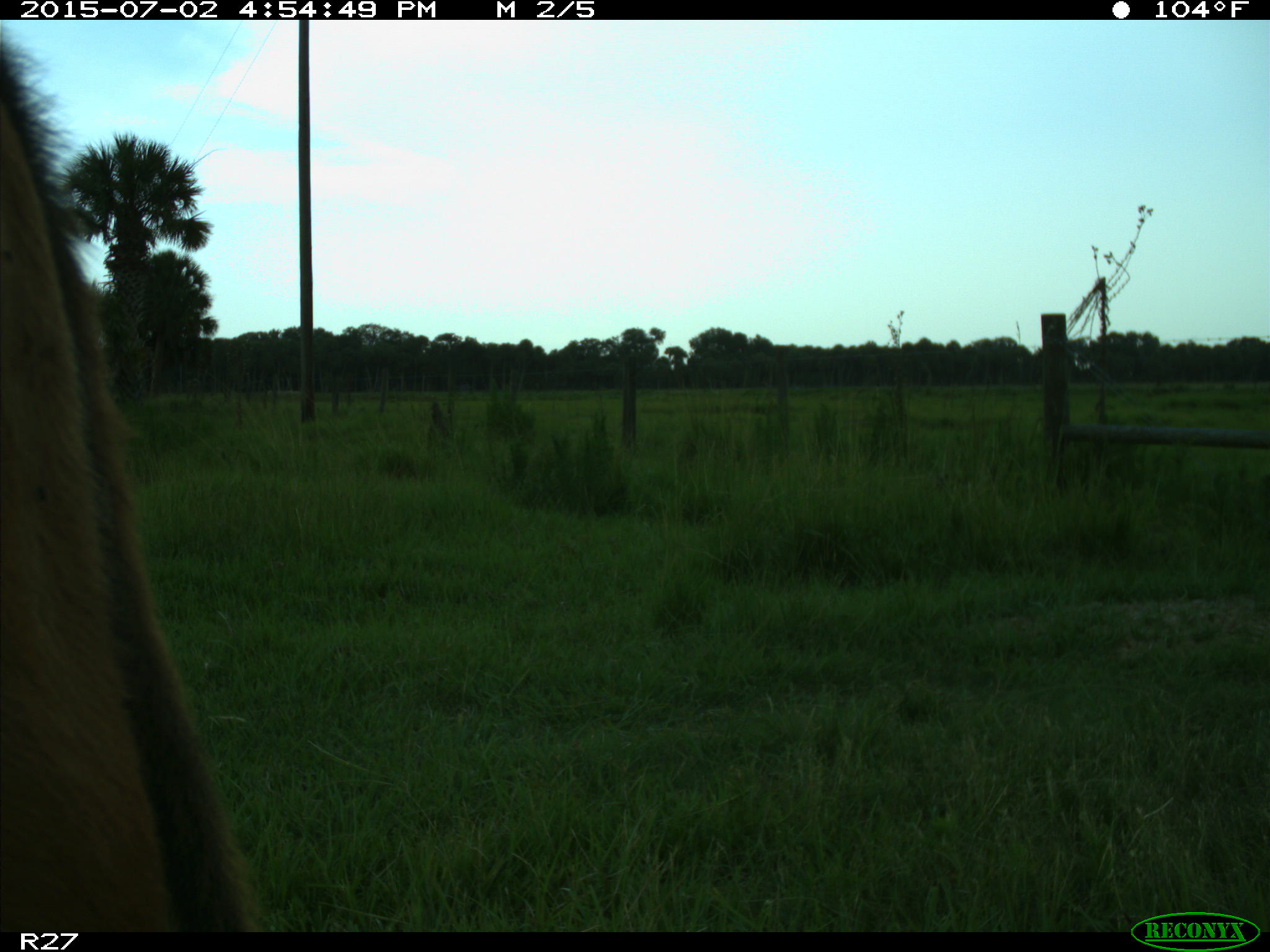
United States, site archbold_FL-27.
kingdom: Animalia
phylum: Chordata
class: Mammalia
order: Artiodactyla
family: Bovidae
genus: Bos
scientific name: Bos taurus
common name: domestic cow